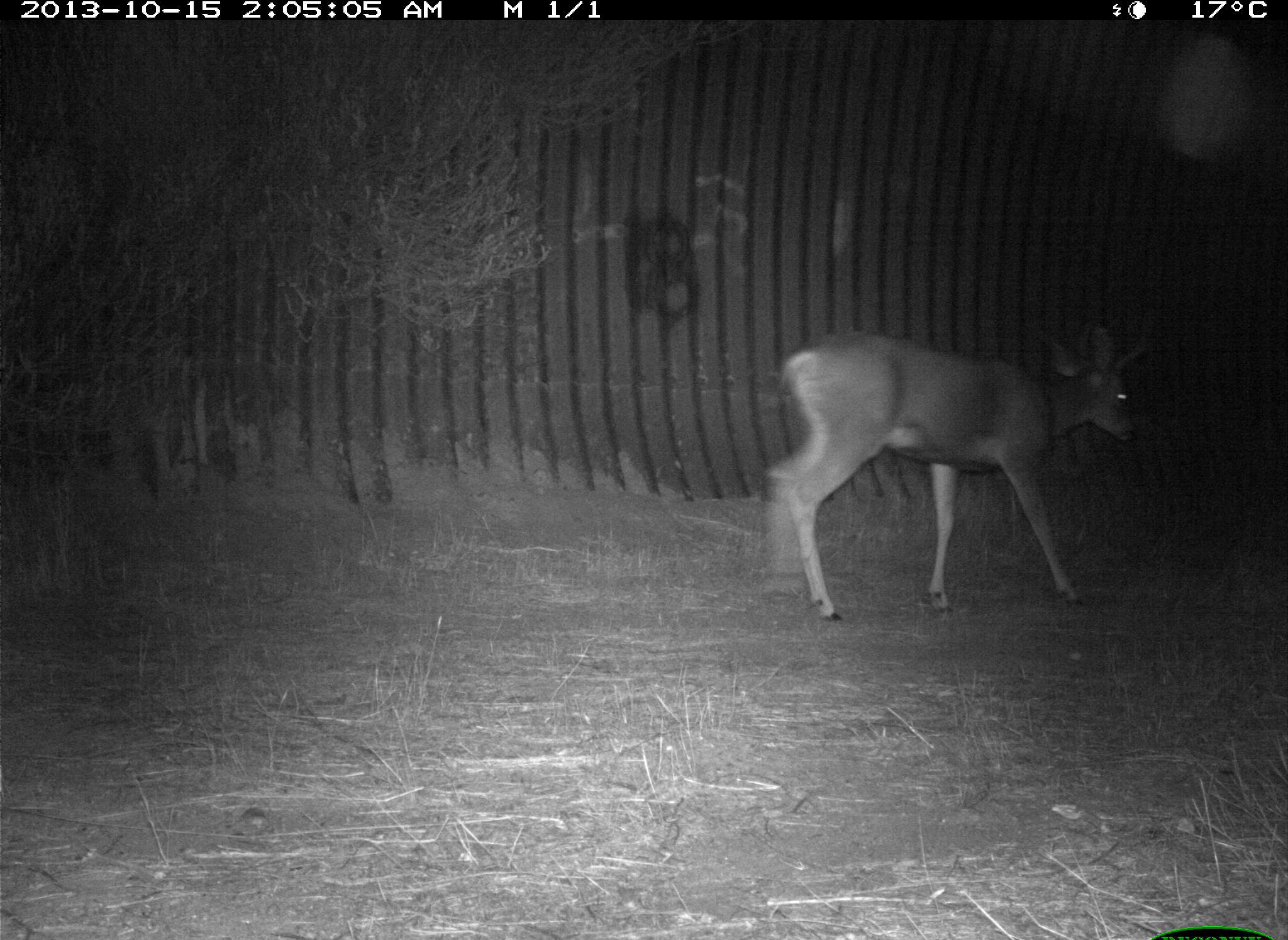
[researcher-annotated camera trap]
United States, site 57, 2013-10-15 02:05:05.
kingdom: Animalia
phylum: Chordata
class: Mammalia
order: Artiodactyla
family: Cervidae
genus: Odocoileus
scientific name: Odocoileus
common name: deer